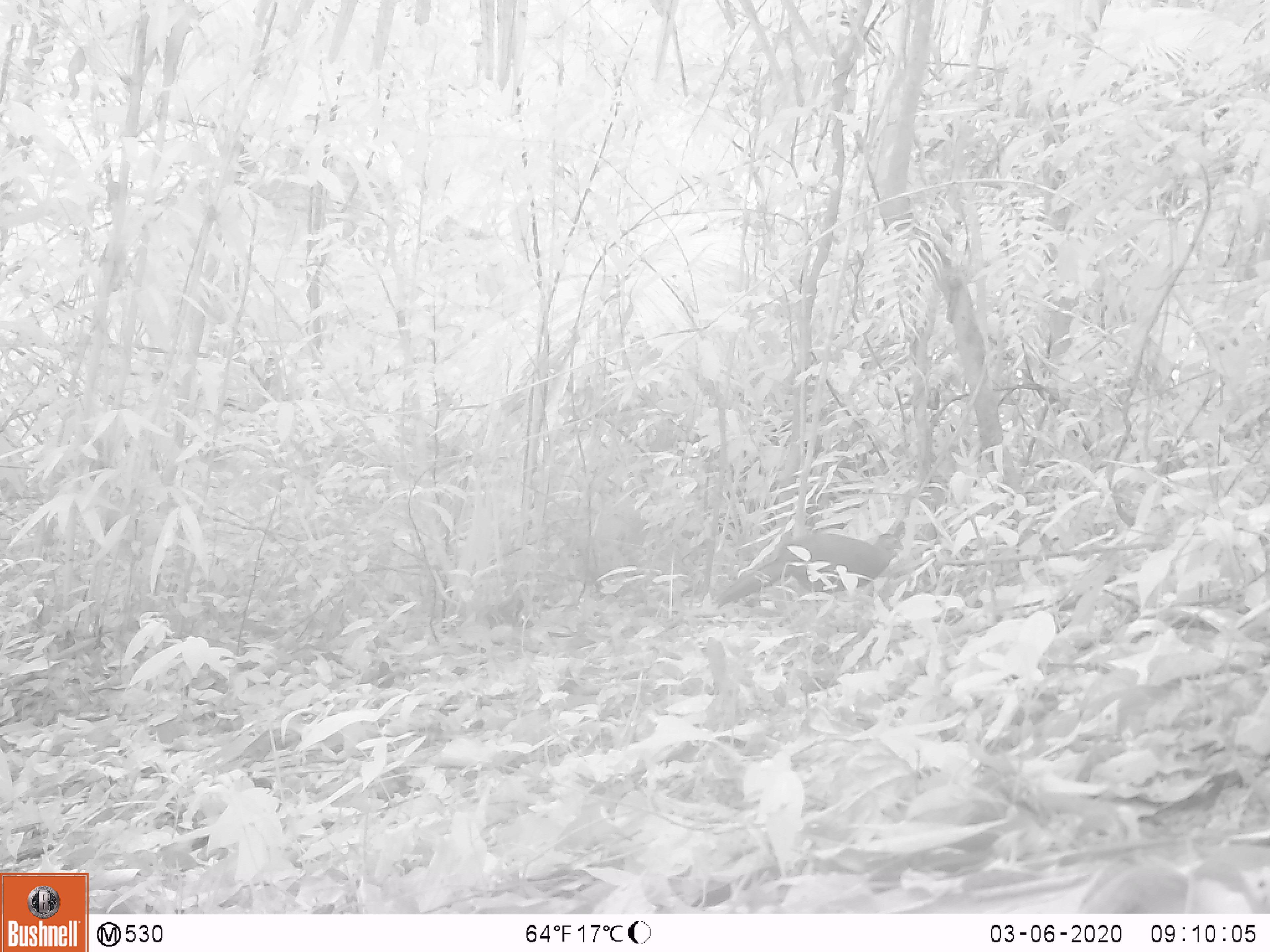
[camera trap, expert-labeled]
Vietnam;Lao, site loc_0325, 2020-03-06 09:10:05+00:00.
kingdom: Animalia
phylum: Chordata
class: Aves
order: Galliformes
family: Phasianidae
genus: Lophura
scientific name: Lophura nycthemera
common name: silver pheasant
Silver pheasant (Lophura nycthemera). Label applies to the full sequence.